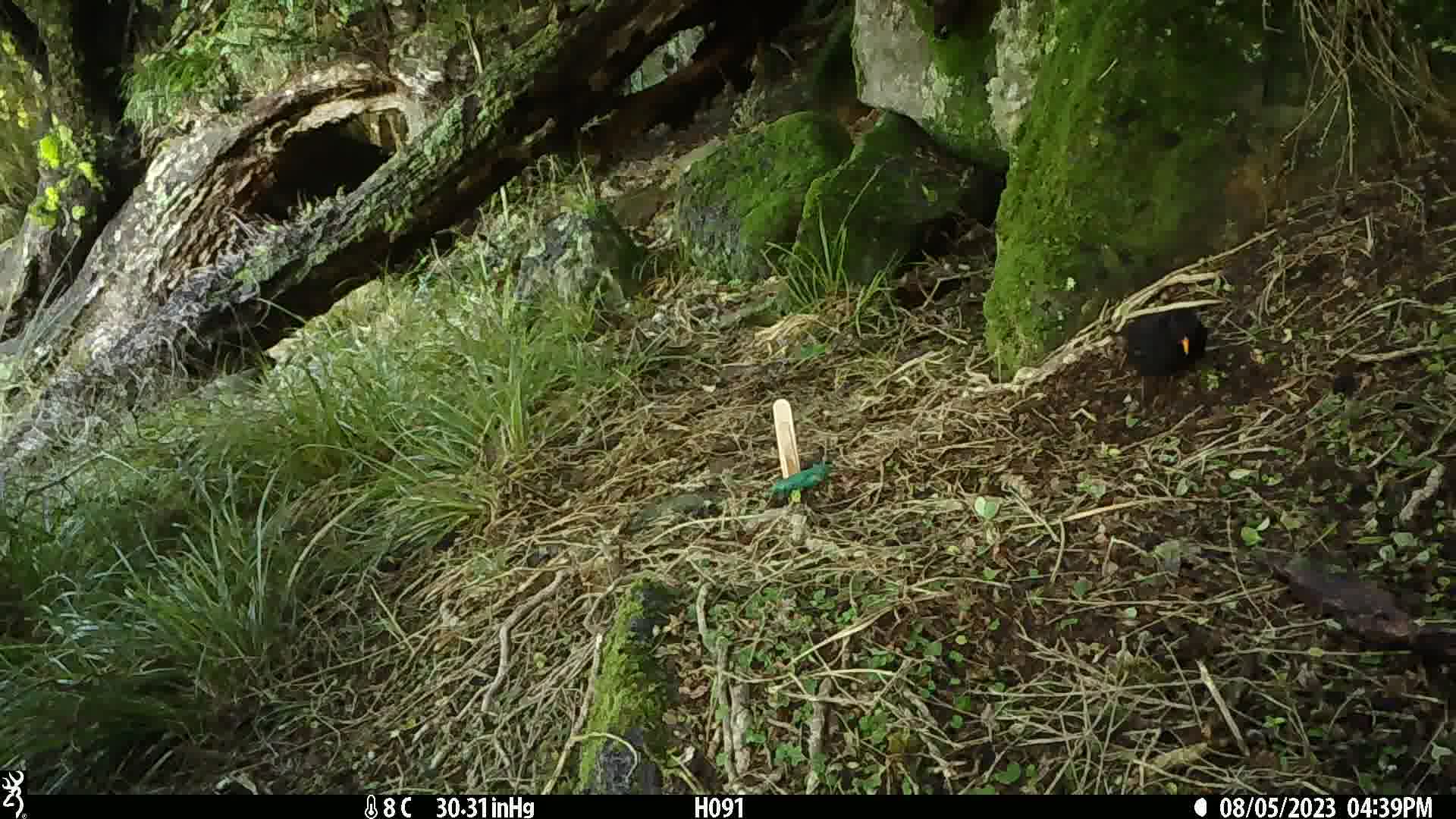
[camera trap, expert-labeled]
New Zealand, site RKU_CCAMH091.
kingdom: Animalia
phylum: Chordata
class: Aves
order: Passeriformes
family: Turdidae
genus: Turdus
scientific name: Turdus merula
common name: eurasian blackbird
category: blackbird